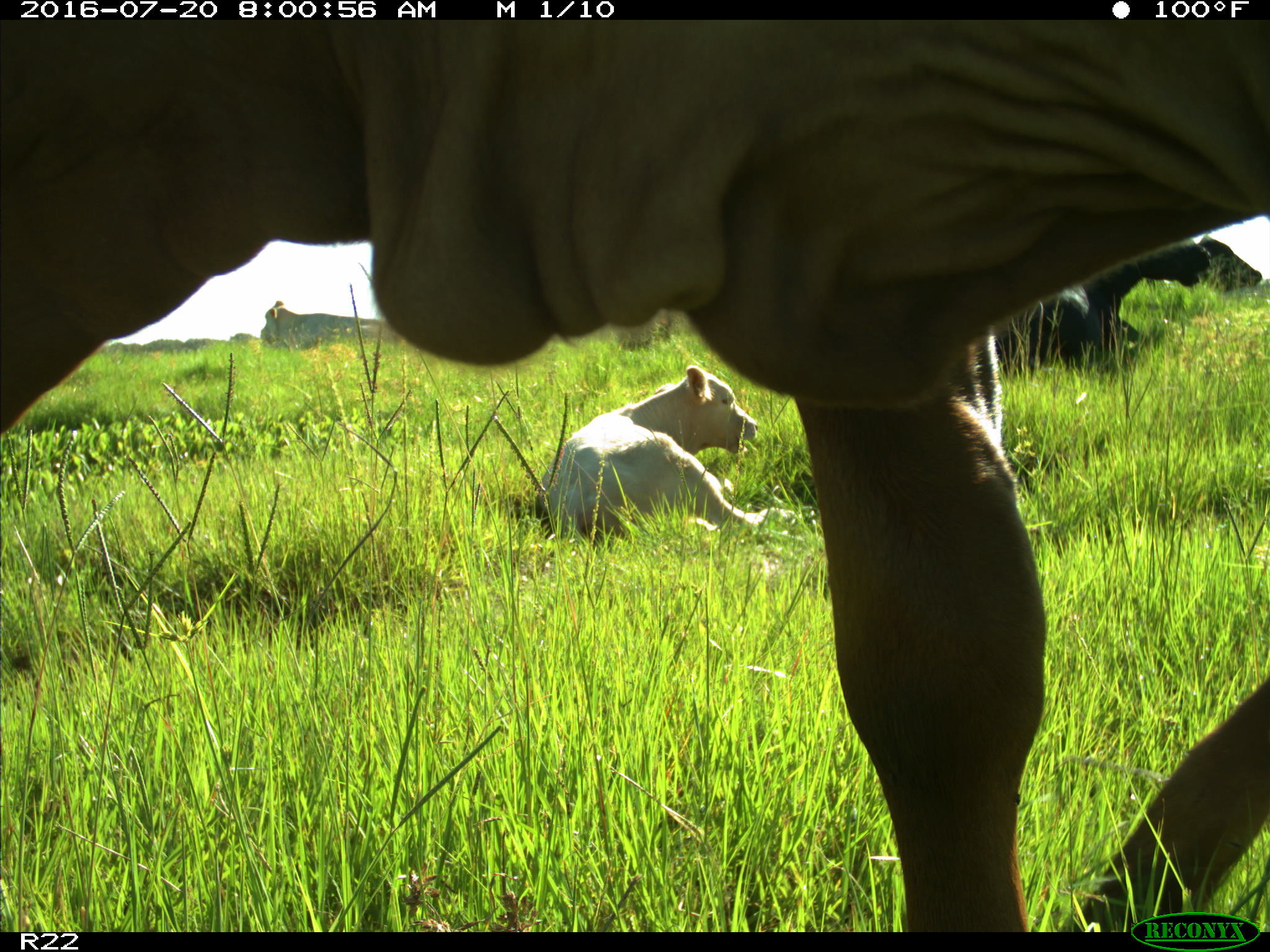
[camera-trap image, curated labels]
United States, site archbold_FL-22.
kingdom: Animalia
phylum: Chordata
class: Mammalia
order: Artiodactyla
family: Bovidae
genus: Bos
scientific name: Bos taurus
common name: domestic cow